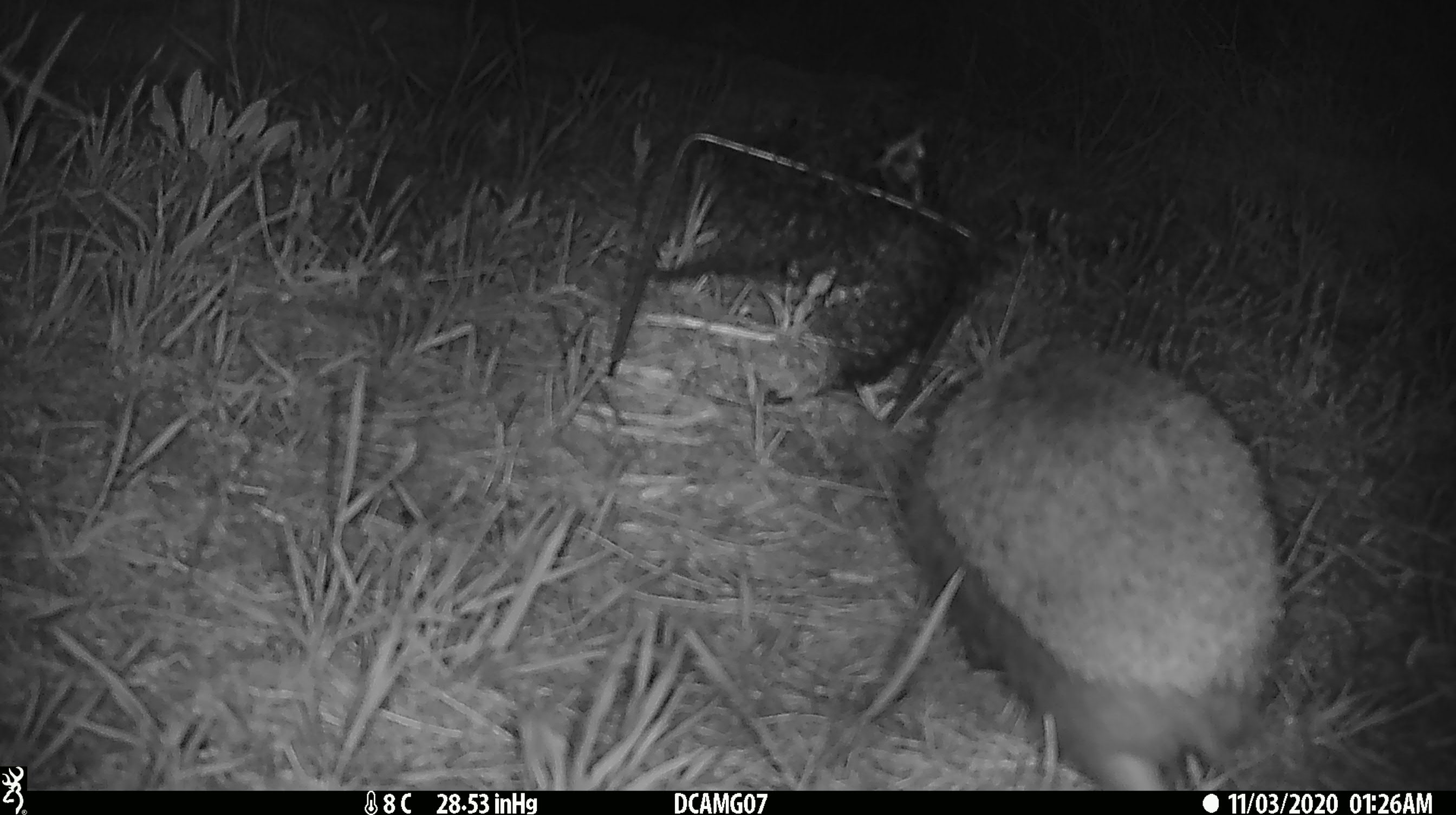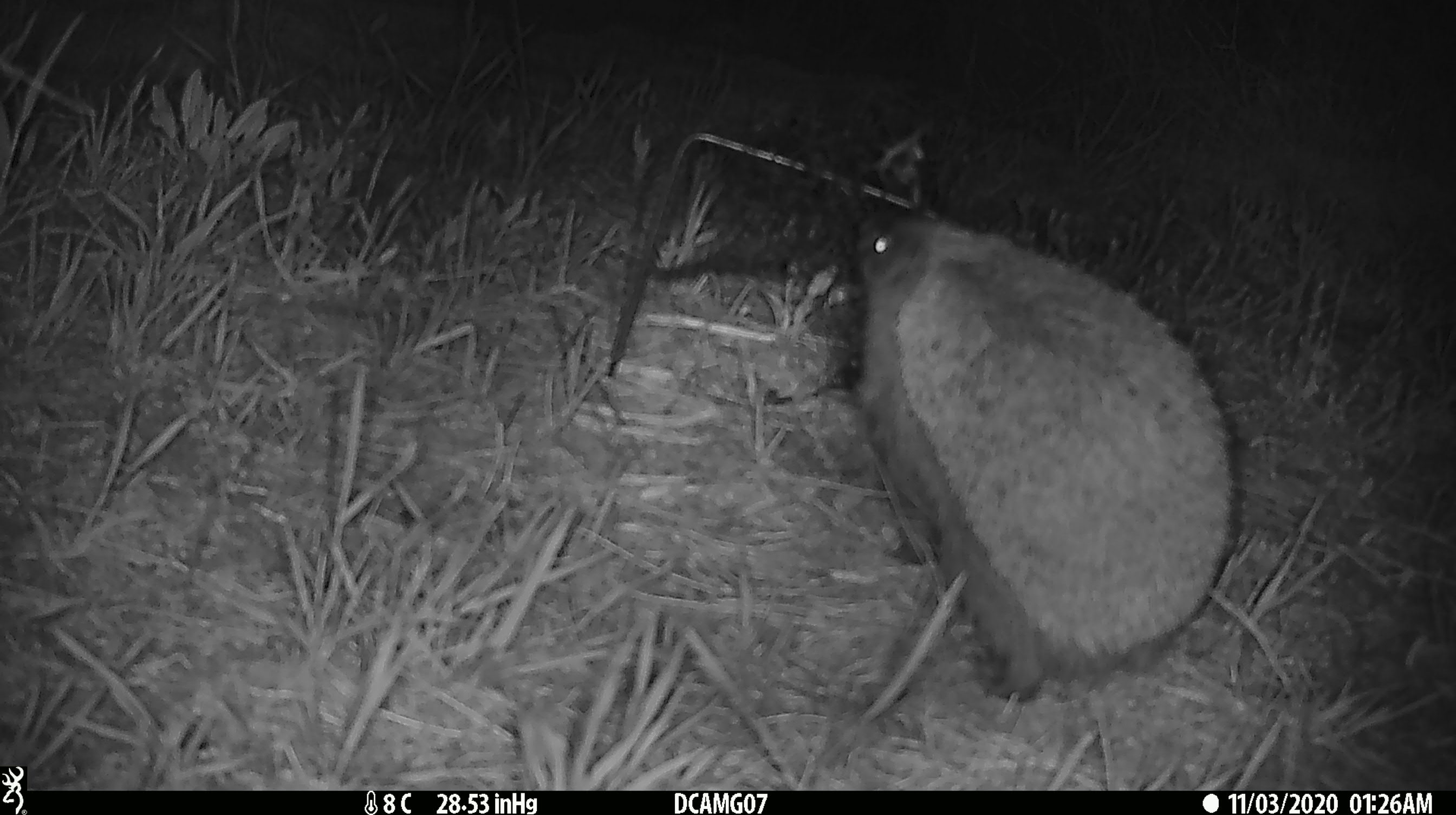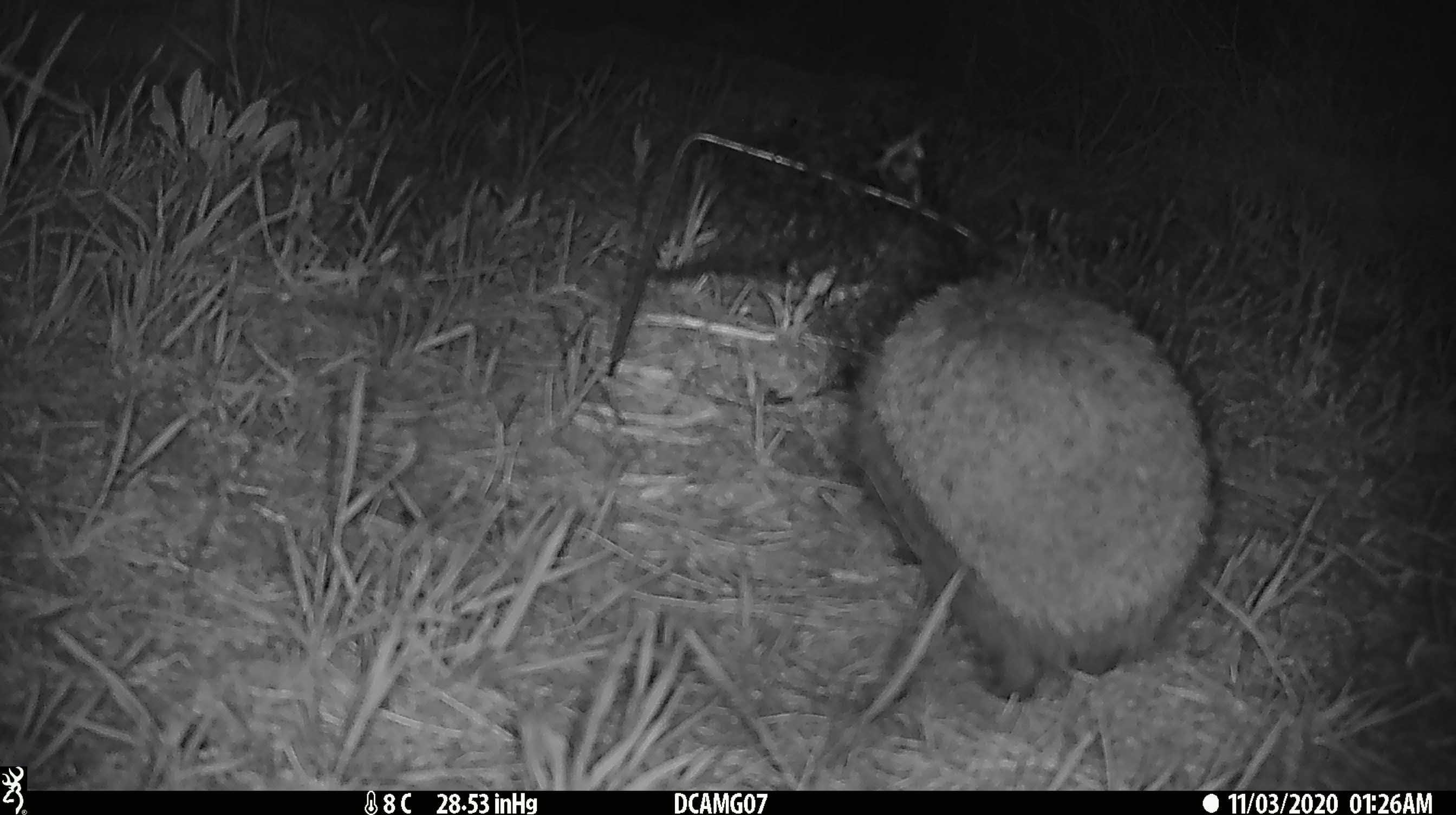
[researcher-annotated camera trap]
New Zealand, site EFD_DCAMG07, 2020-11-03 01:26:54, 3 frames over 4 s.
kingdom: Animalia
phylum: Chordata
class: Mammalia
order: Eulipotyphla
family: Erinaceidae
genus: Erinaceus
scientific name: Erinaceus europaeus europaeus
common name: european hedgehog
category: hedgehog